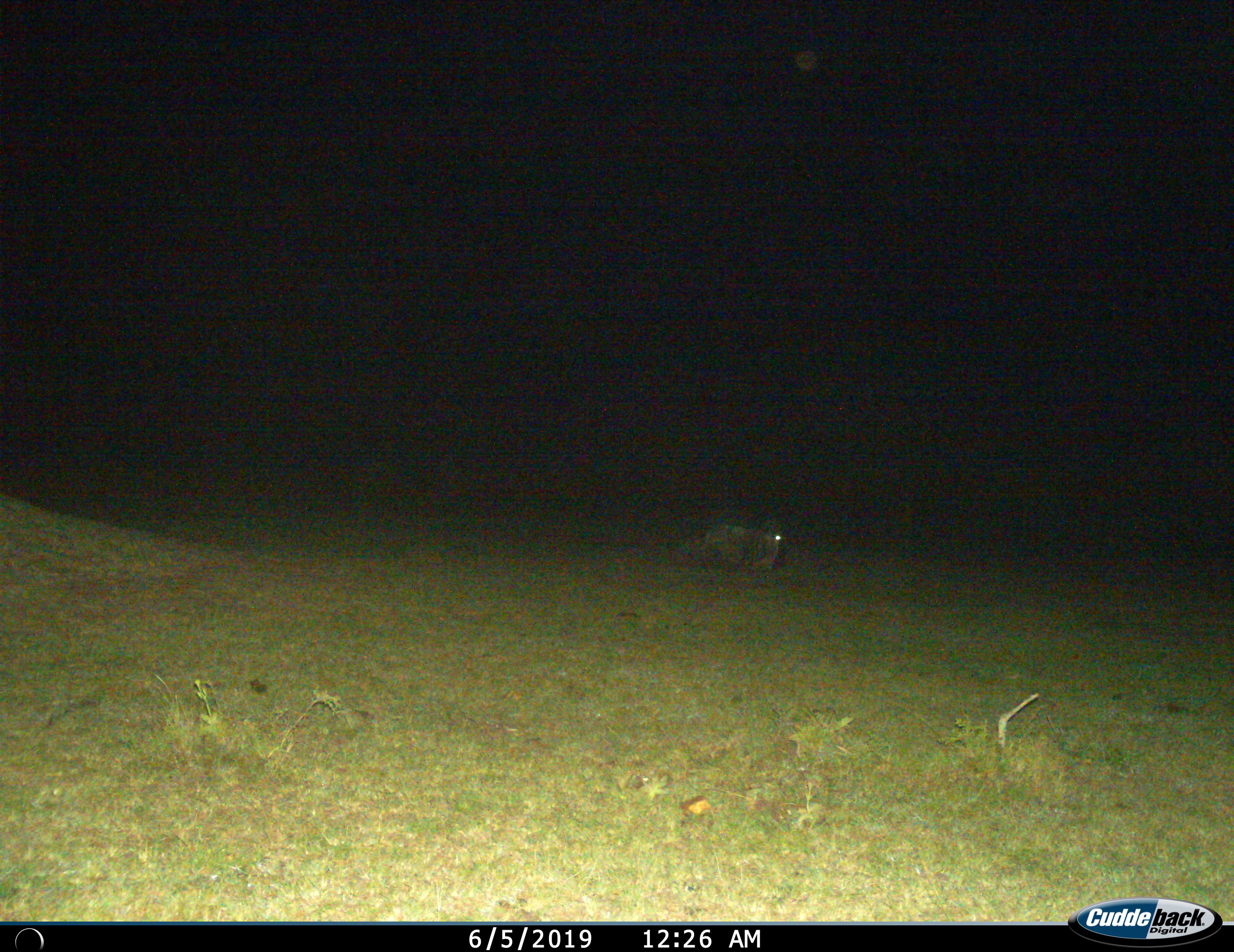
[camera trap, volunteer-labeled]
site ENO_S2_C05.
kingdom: Animalia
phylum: Chordata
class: Mammalia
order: Artiodactyla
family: Bovidae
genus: Connochaetes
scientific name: Connochaetes taurinus taurinus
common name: blue wildebeest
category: wildebeestblue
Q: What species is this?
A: Wildebeestblue (blue wildebeest) (Connochaetes taurinus taurinus).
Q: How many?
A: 1.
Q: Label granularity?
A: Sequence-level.